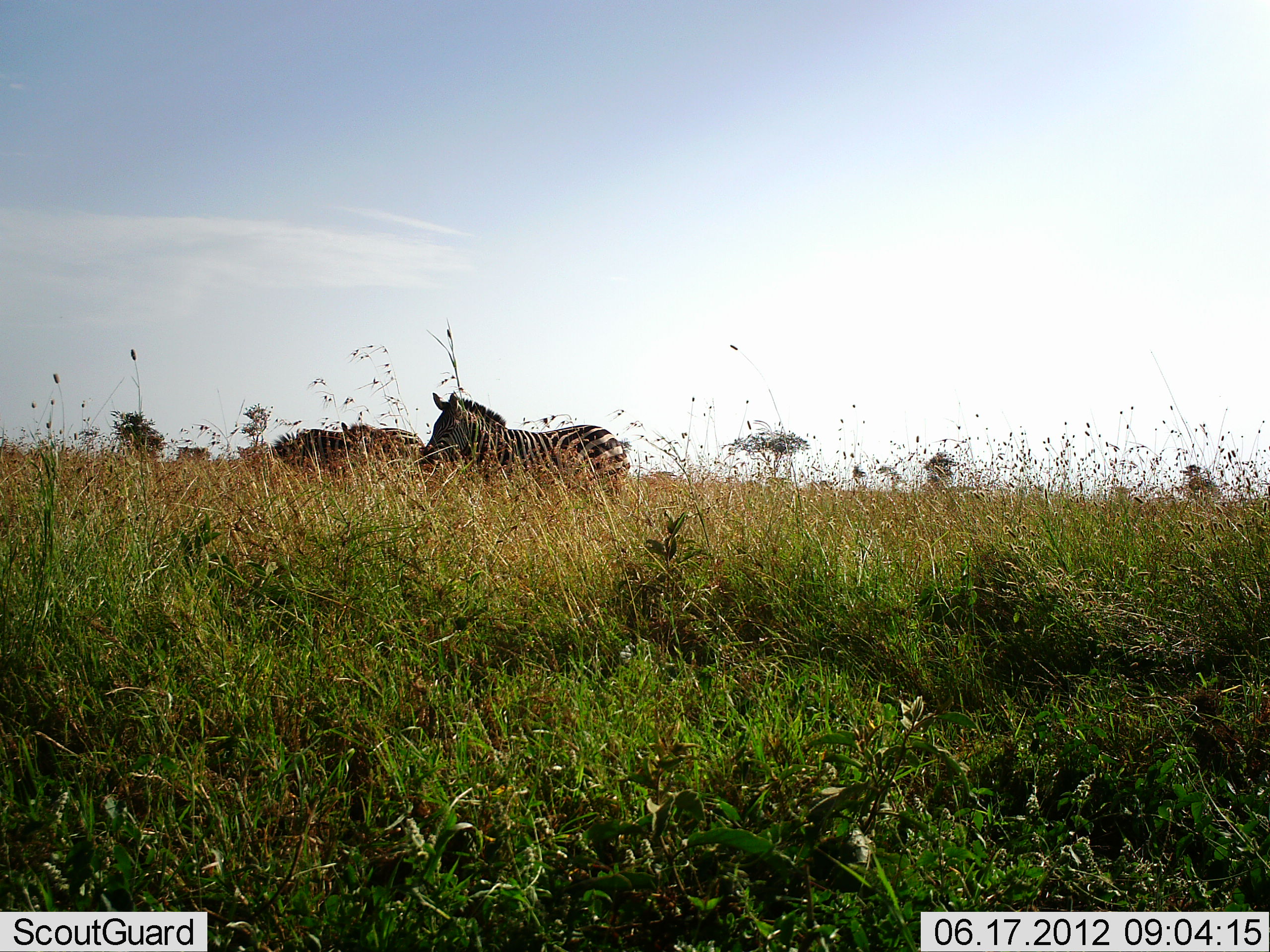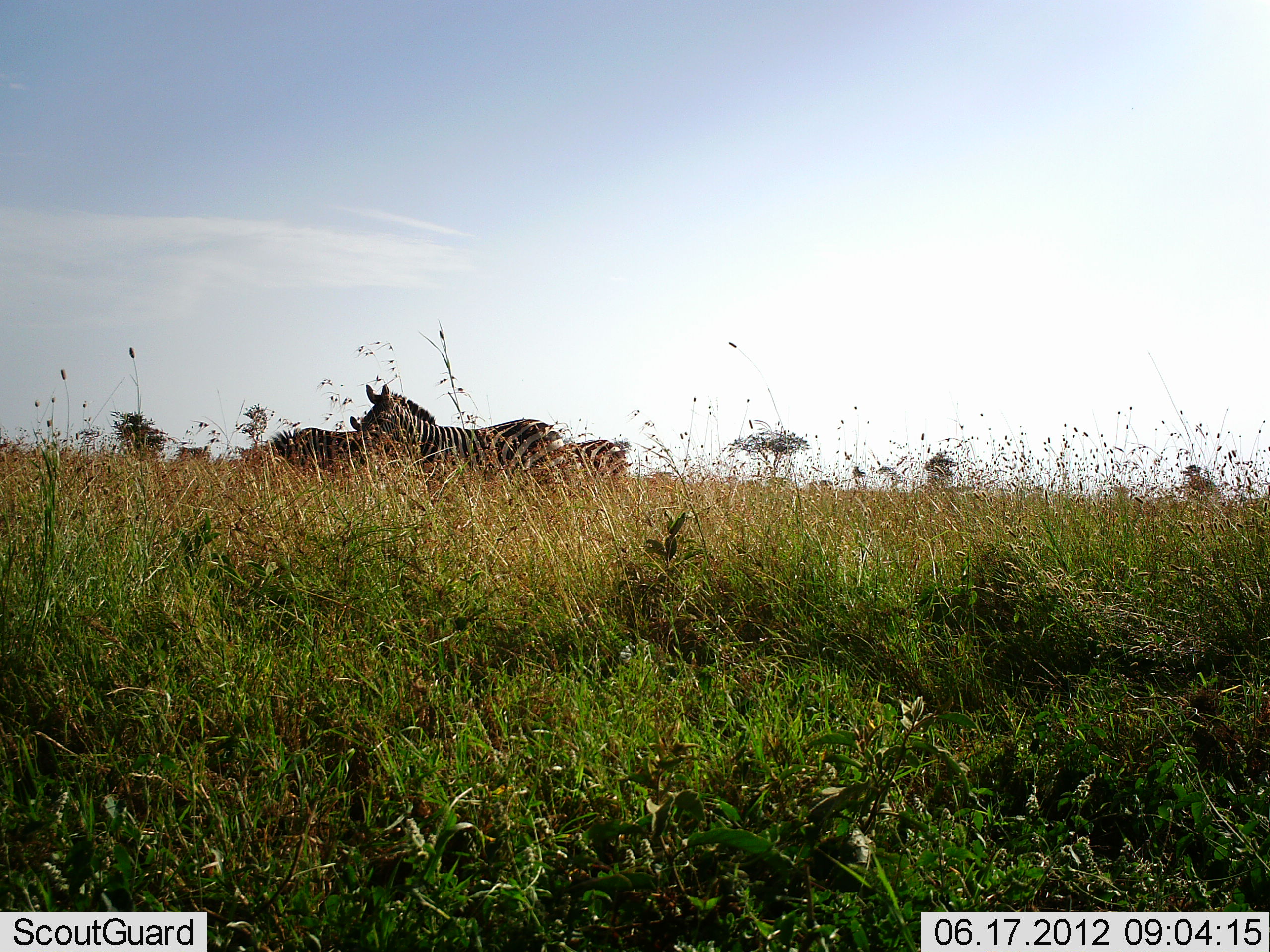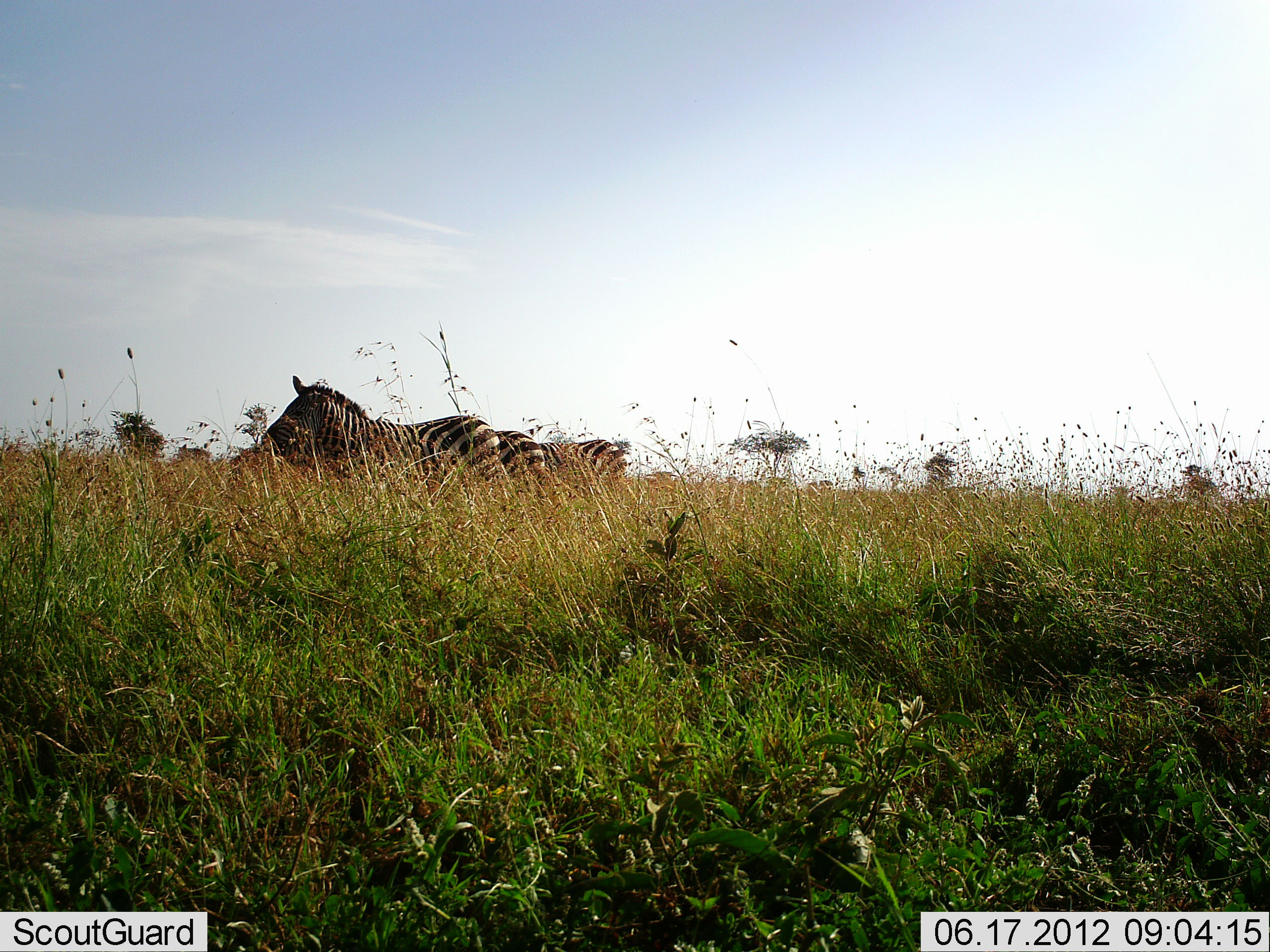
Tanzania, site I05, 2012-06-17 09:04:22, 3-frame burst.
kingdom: Animalia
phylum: Chordata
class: Mammalia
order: Perissodactyla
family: Equidae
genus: Equus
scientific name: Equus quagga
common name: plains zebra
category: zebra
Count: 4.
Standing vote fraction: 70%.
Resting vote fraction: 0%.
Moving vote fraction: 80%.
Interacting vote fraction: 0%.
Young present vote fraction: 0%.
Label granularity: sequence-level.